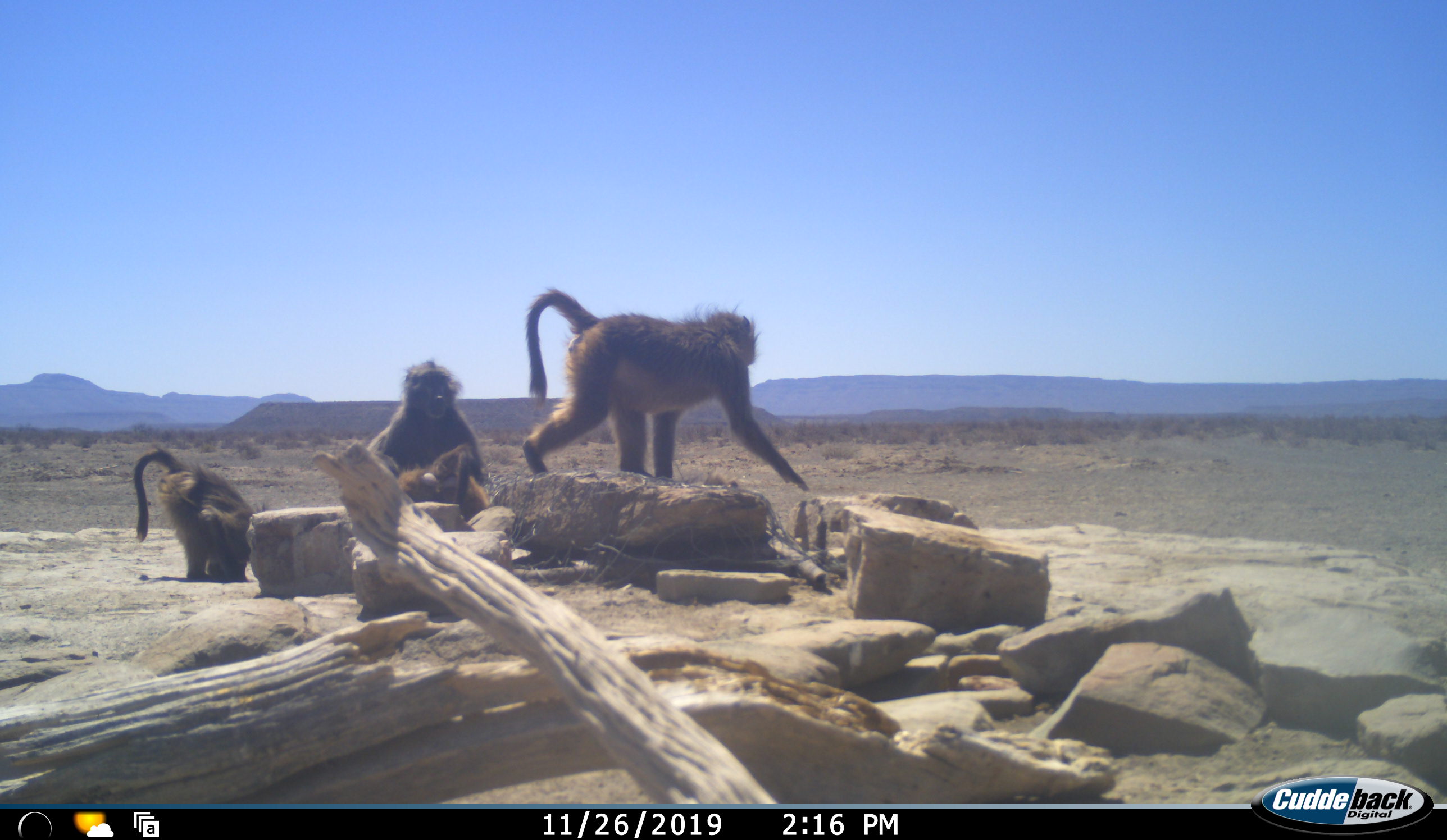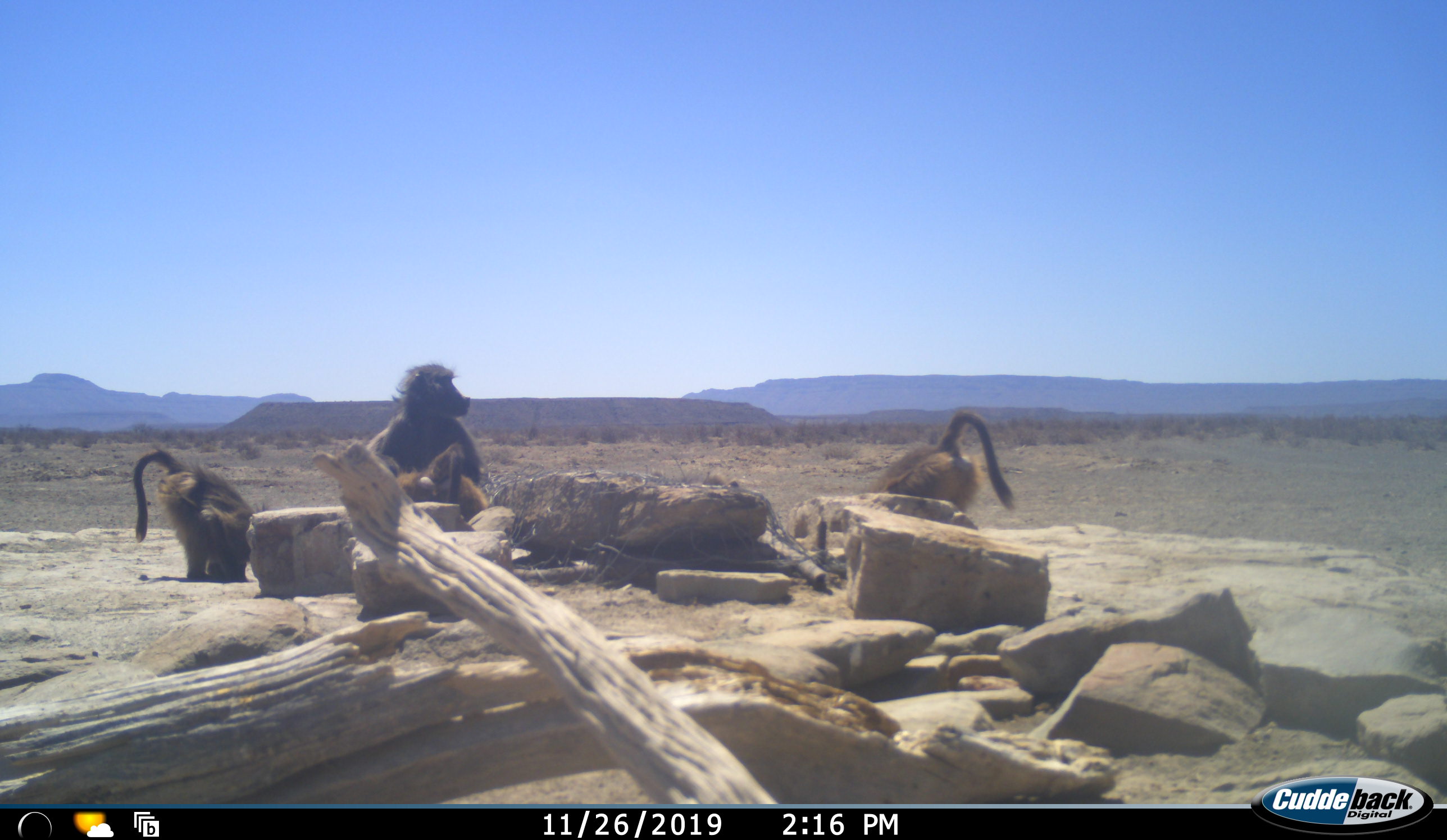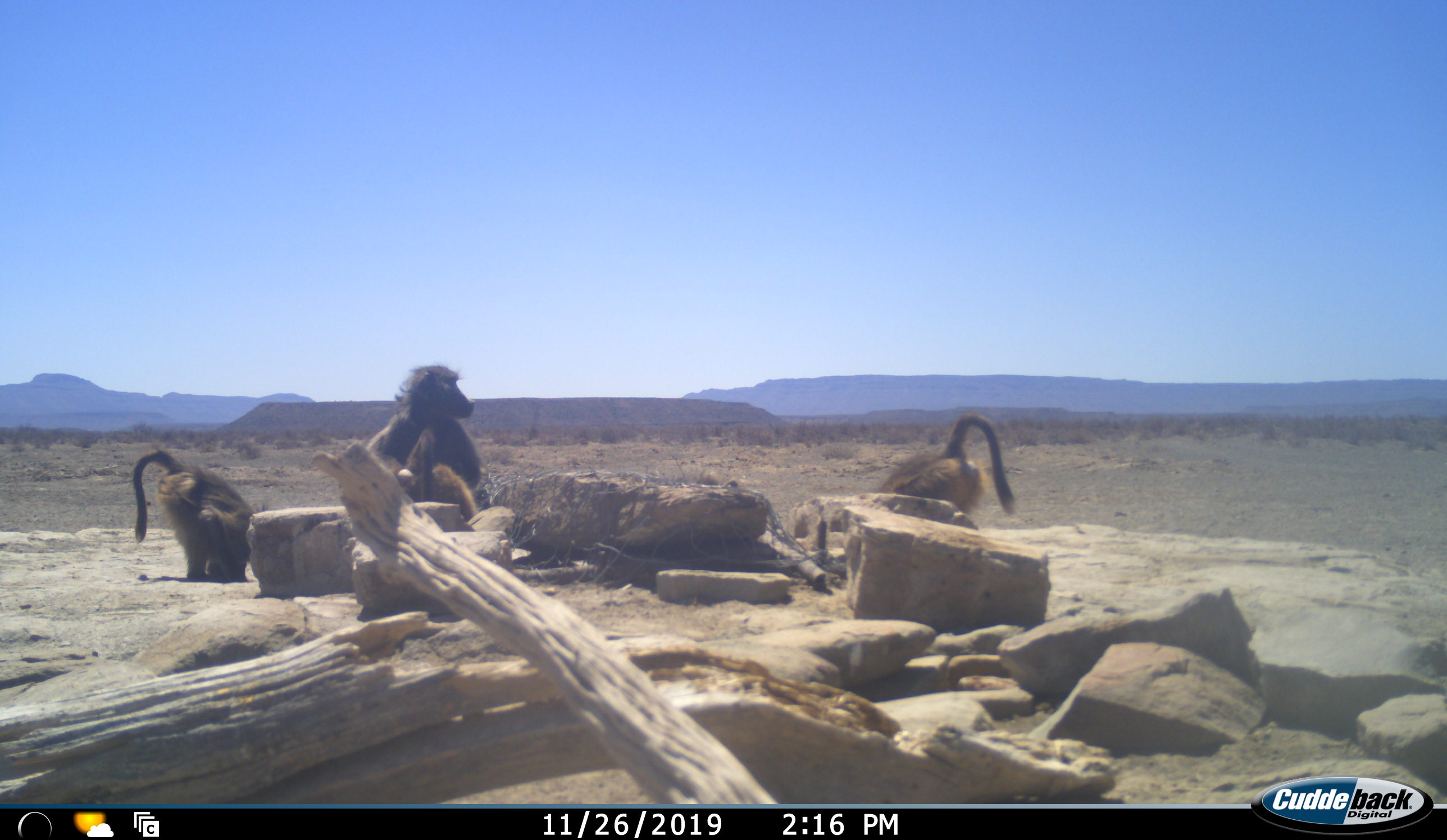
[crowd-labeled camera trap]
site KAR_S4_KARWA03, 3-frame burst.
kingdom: Animalia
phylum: Chordata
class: Mammalia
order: Primates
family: Cercopithecidae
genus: Papio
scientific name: Papio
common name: baboon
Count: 4.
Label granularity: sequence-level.